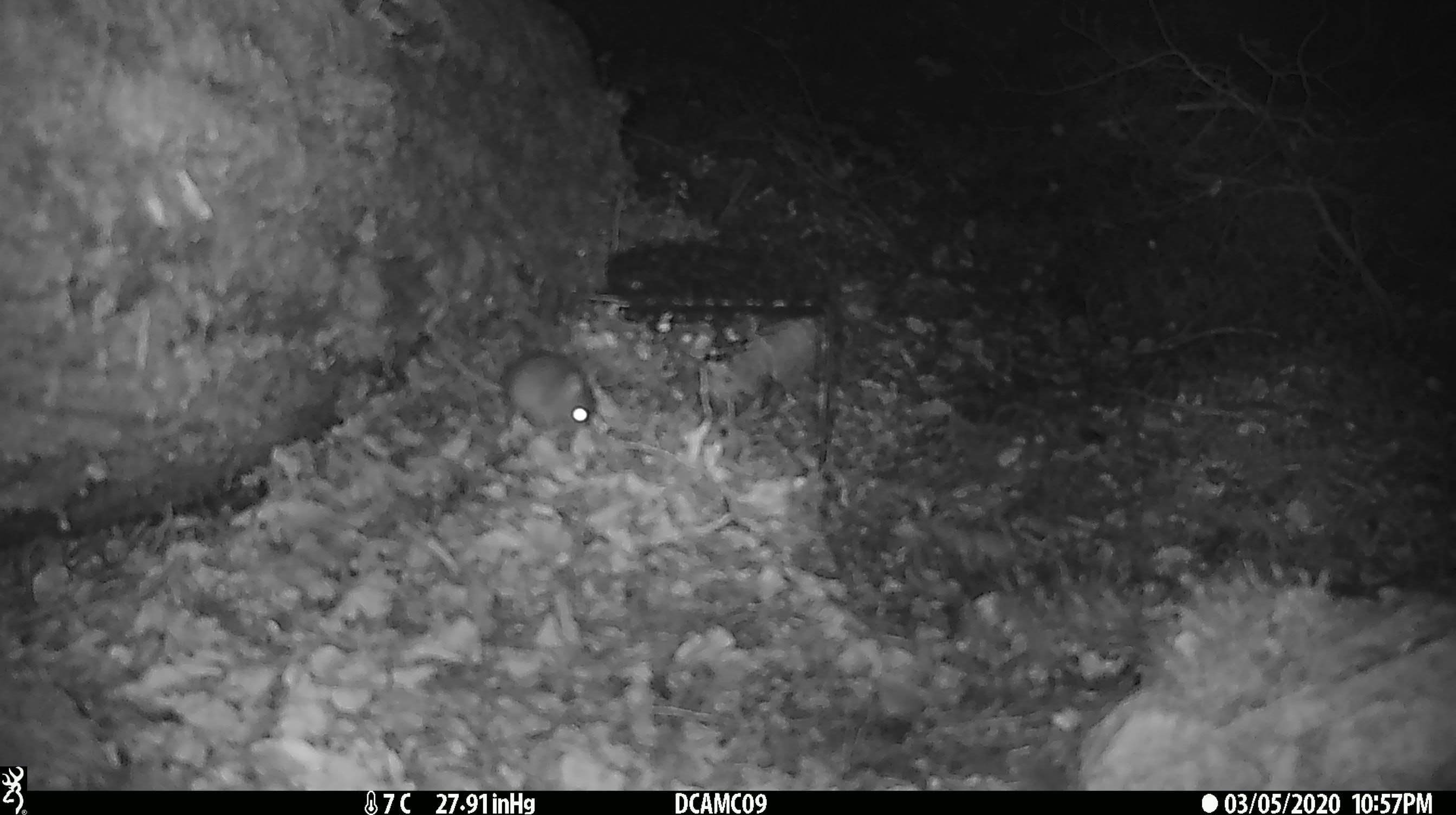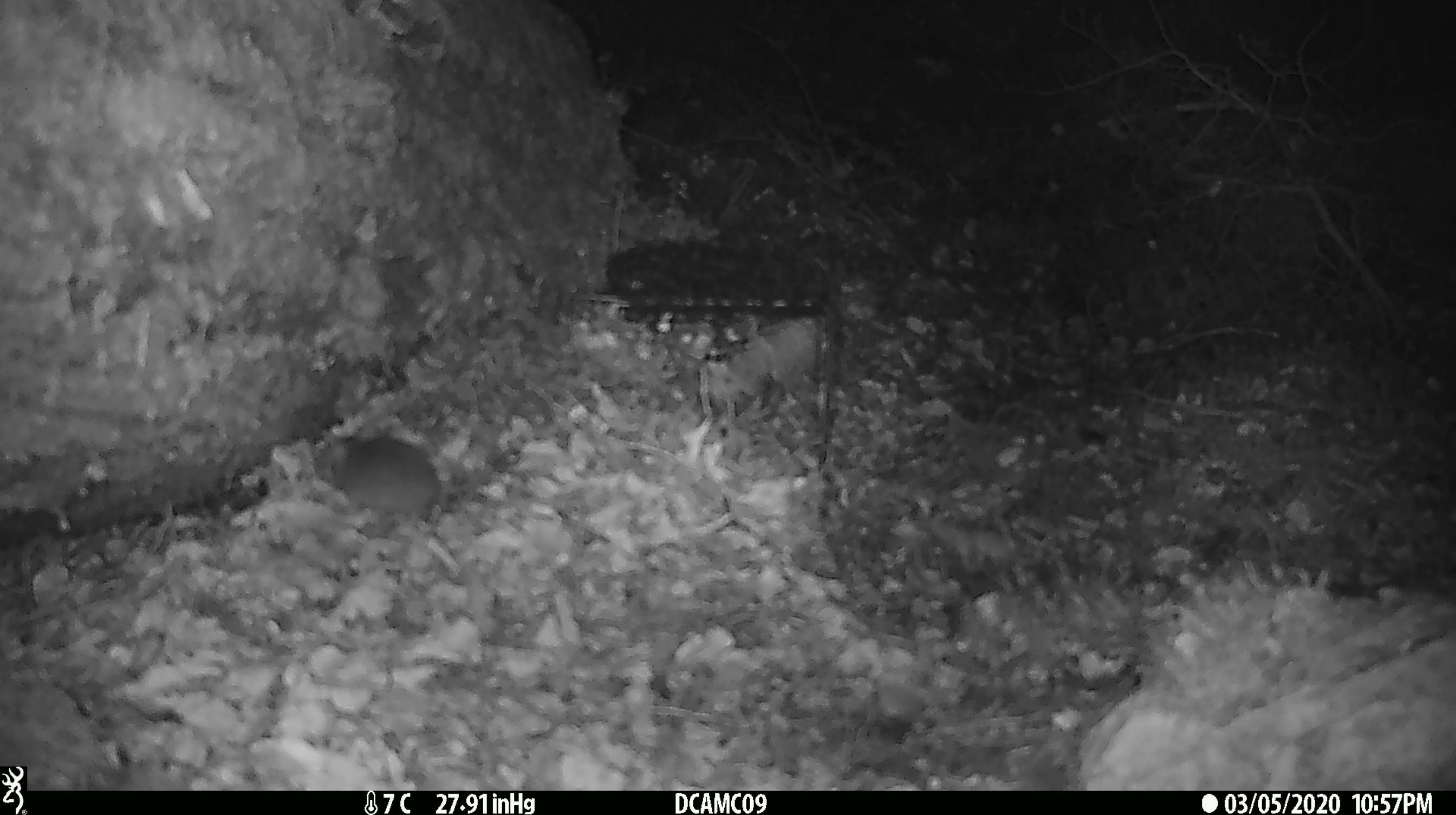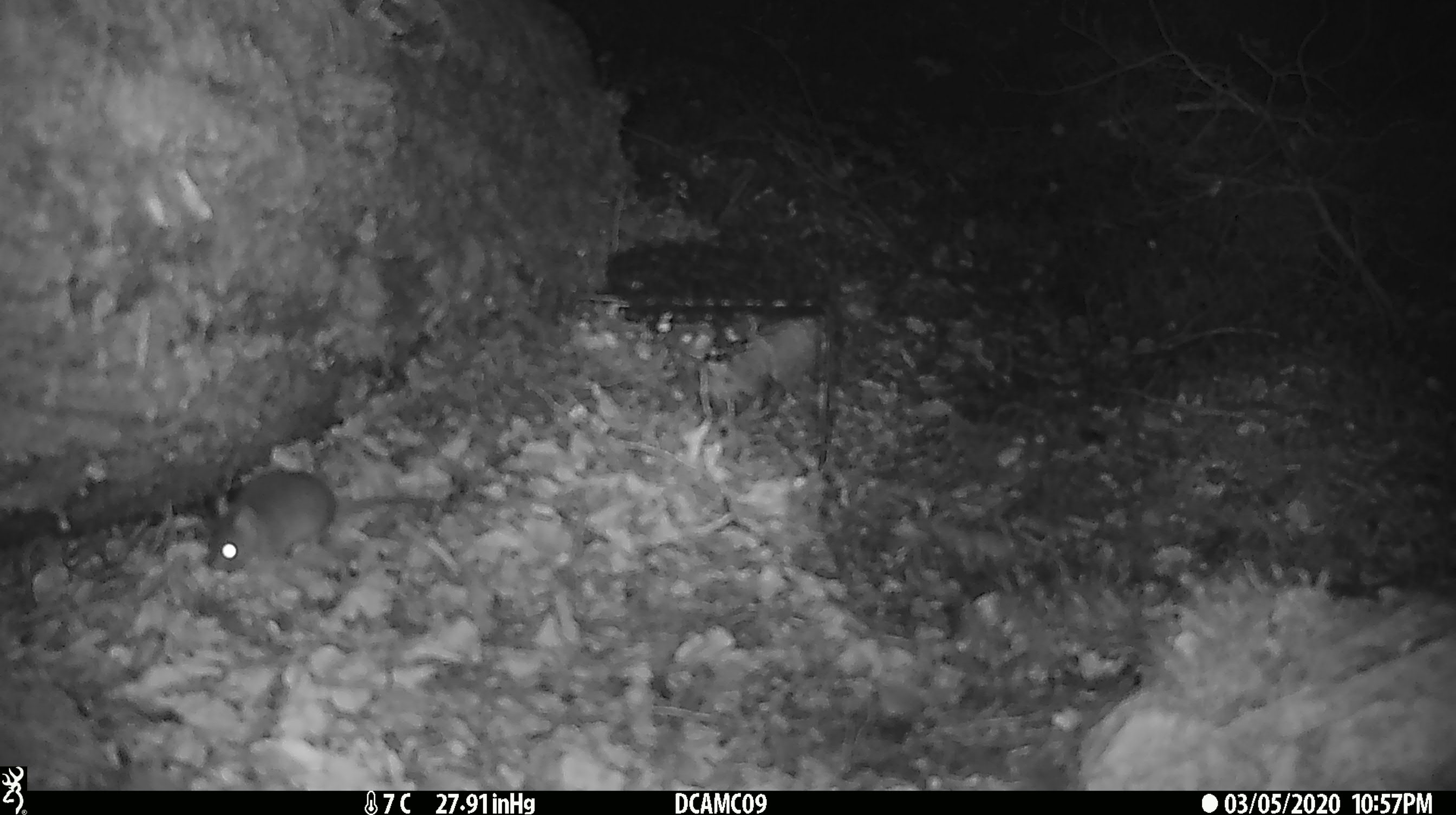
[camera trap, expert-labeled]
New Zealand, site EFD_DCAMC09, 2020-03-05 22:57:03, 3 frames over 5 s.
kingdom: Animalia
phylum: Chordata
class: Mammalia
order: Rodentia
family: Muridae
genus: Mus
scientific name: Mus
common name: mouse